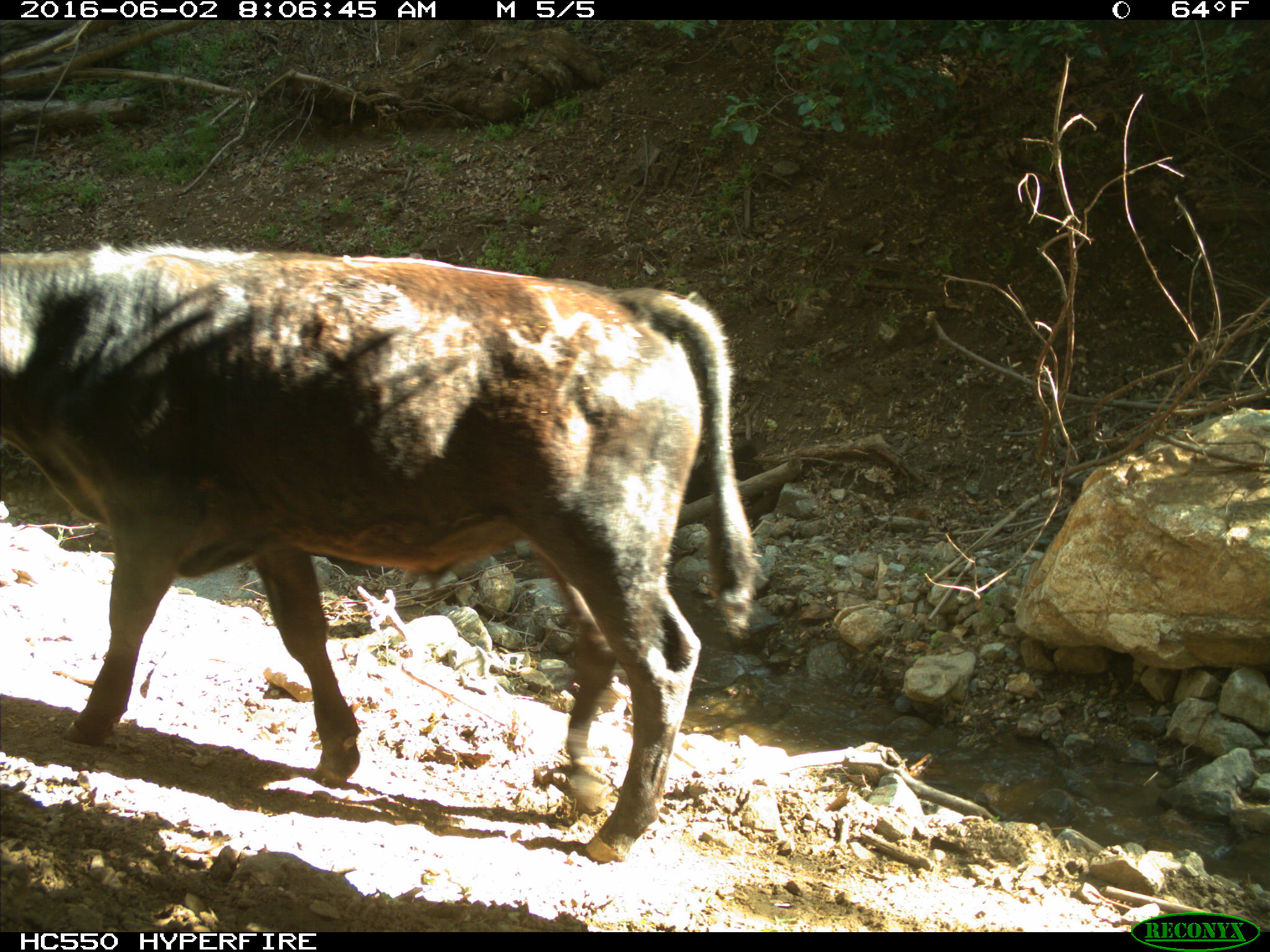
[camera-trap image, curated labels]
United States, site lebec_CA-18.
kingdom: Animalia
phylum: Chordata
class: Mammalia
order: Artiodactyla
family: Bovidae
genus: Bos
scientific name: Bos taurus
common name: domestic cow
Bos taurus (domestic cow).